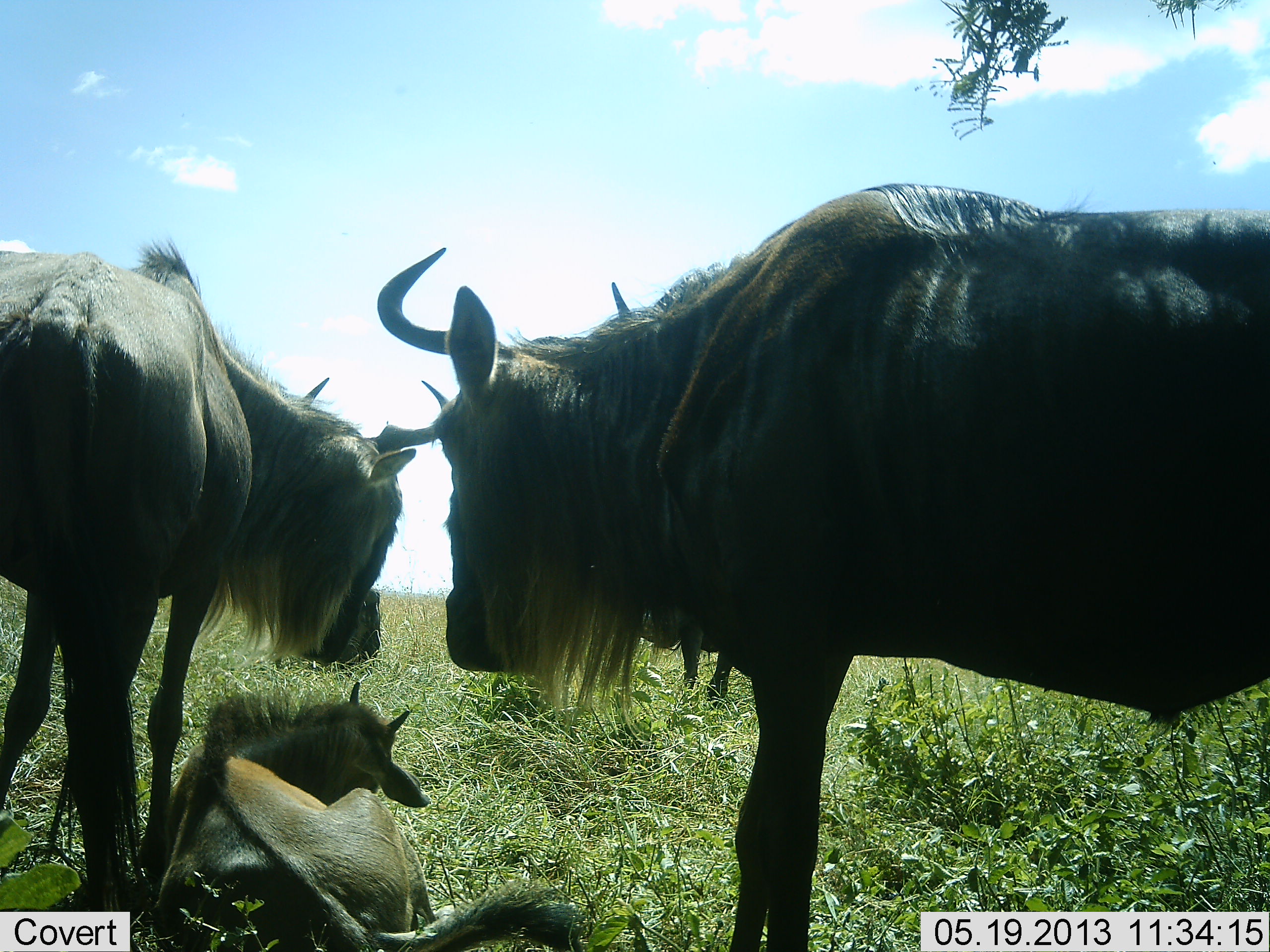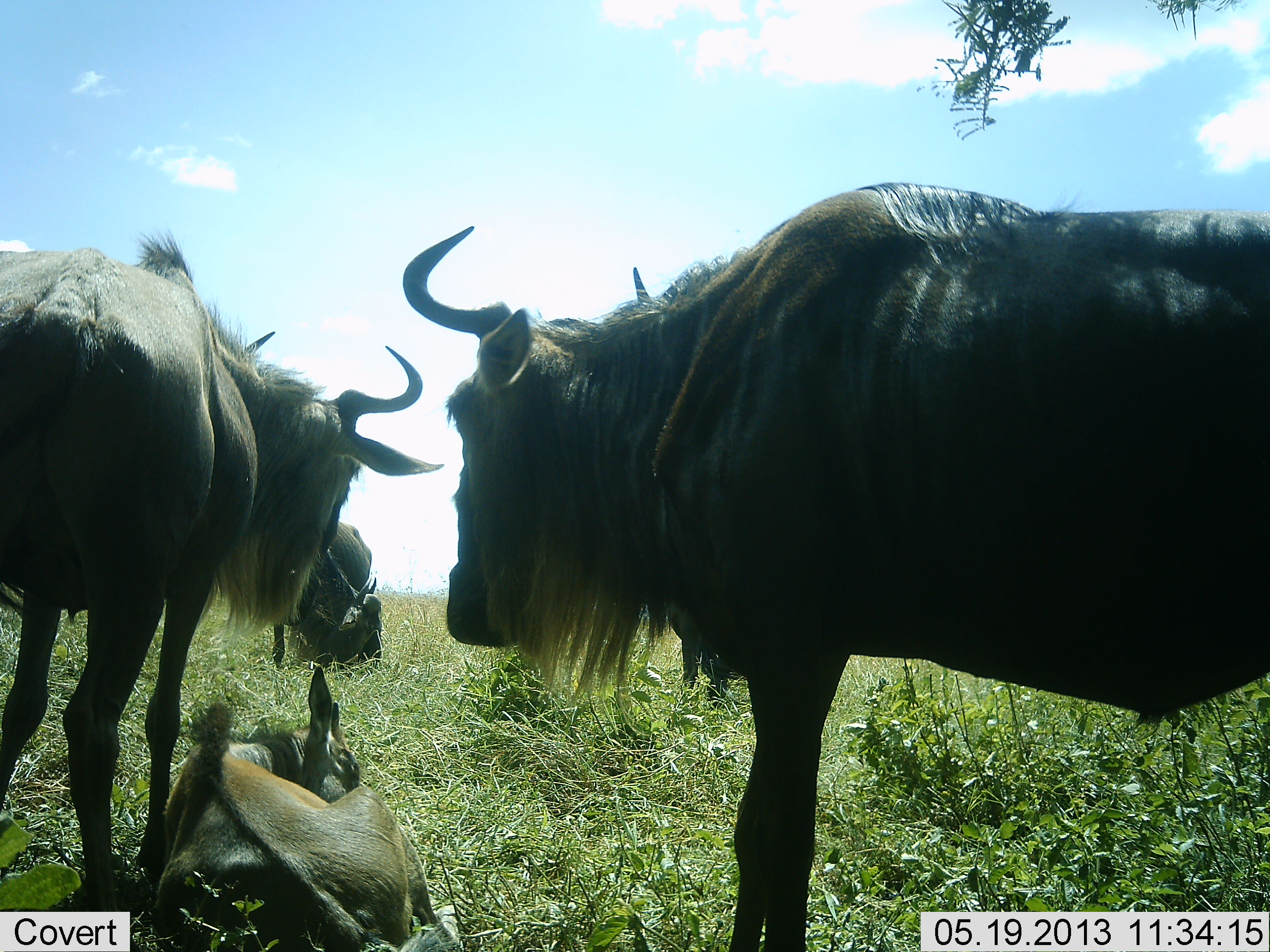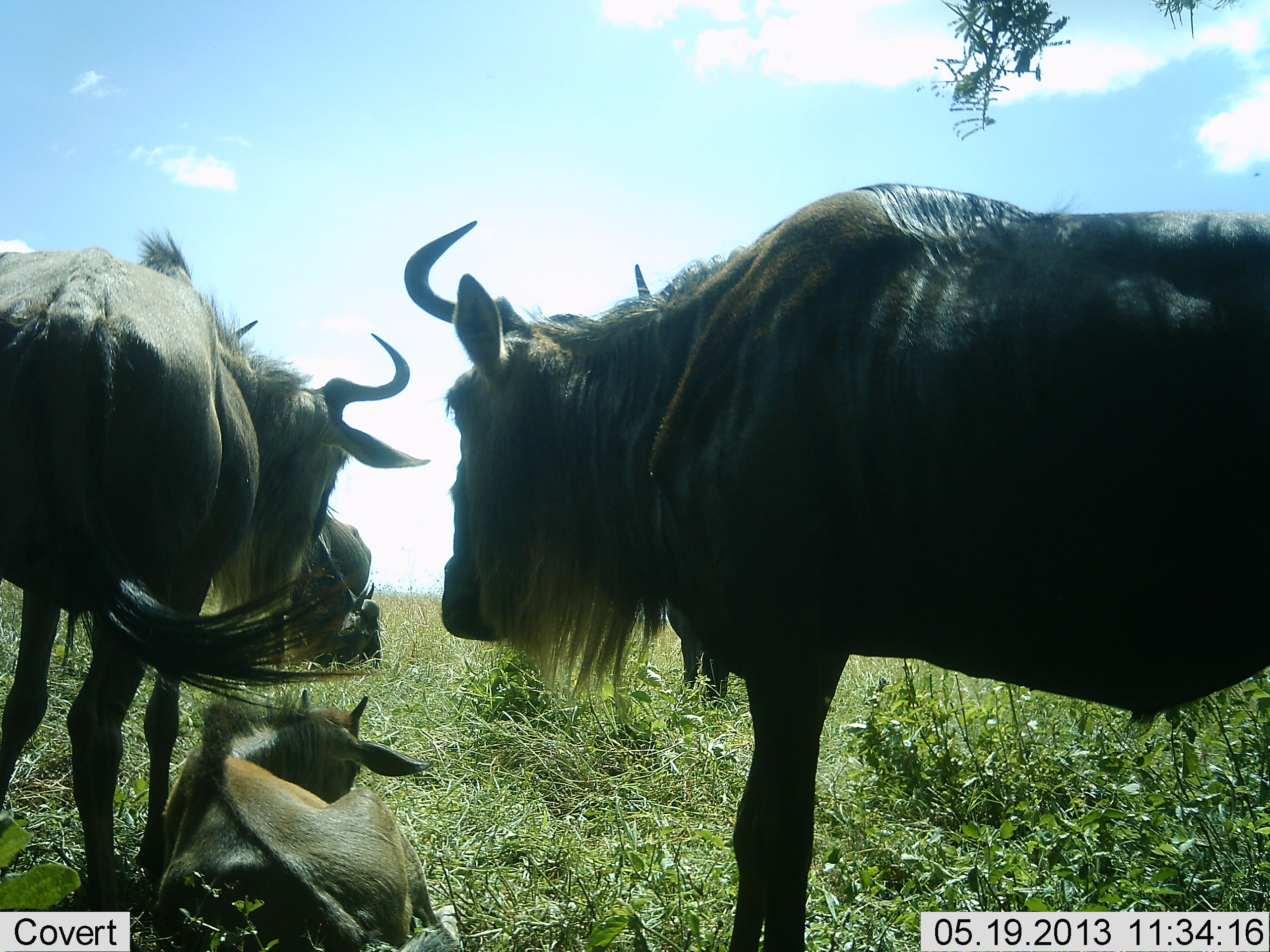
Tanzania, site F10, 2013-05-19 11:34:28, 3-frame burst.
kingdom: Animalia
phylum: Chordata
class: Mammalia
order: Artiodactyla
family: Bovidae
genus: Connochaetes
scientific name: Connochaetes taurinus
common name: blue wildebeest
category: wildebeest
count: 5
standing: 100%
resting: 85%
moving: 5%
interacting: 10%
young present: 45%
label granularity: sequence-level